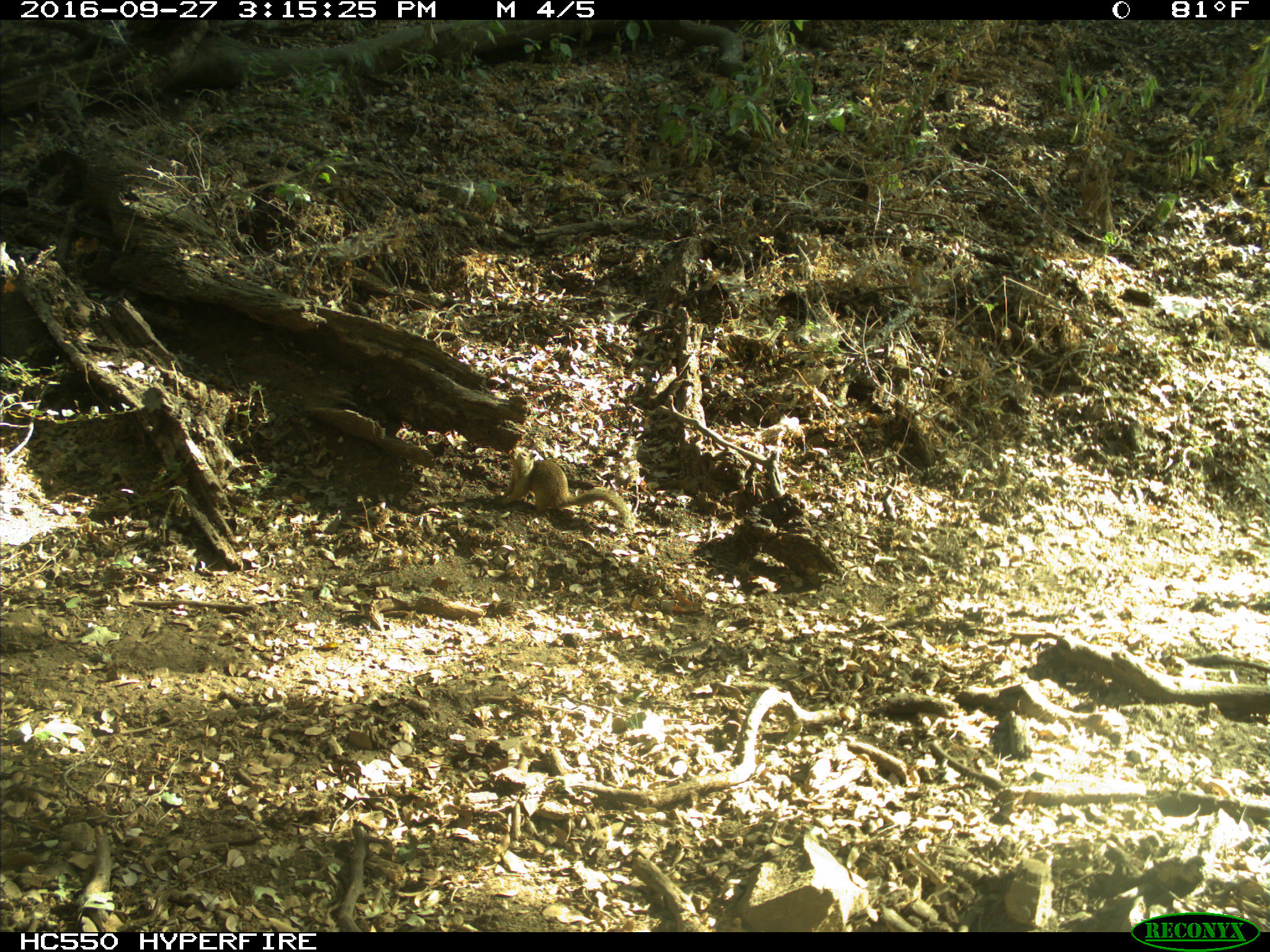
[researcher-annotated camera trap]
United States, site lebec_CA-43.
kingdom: Animalia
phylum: Chordata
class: Mammalia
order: Rodentia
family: Sciuridae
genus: Otospermophilus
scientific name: Otospermophilus beecheyi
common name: california ground squirrel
Otospermophilus beecheyi (california ground squirrel).